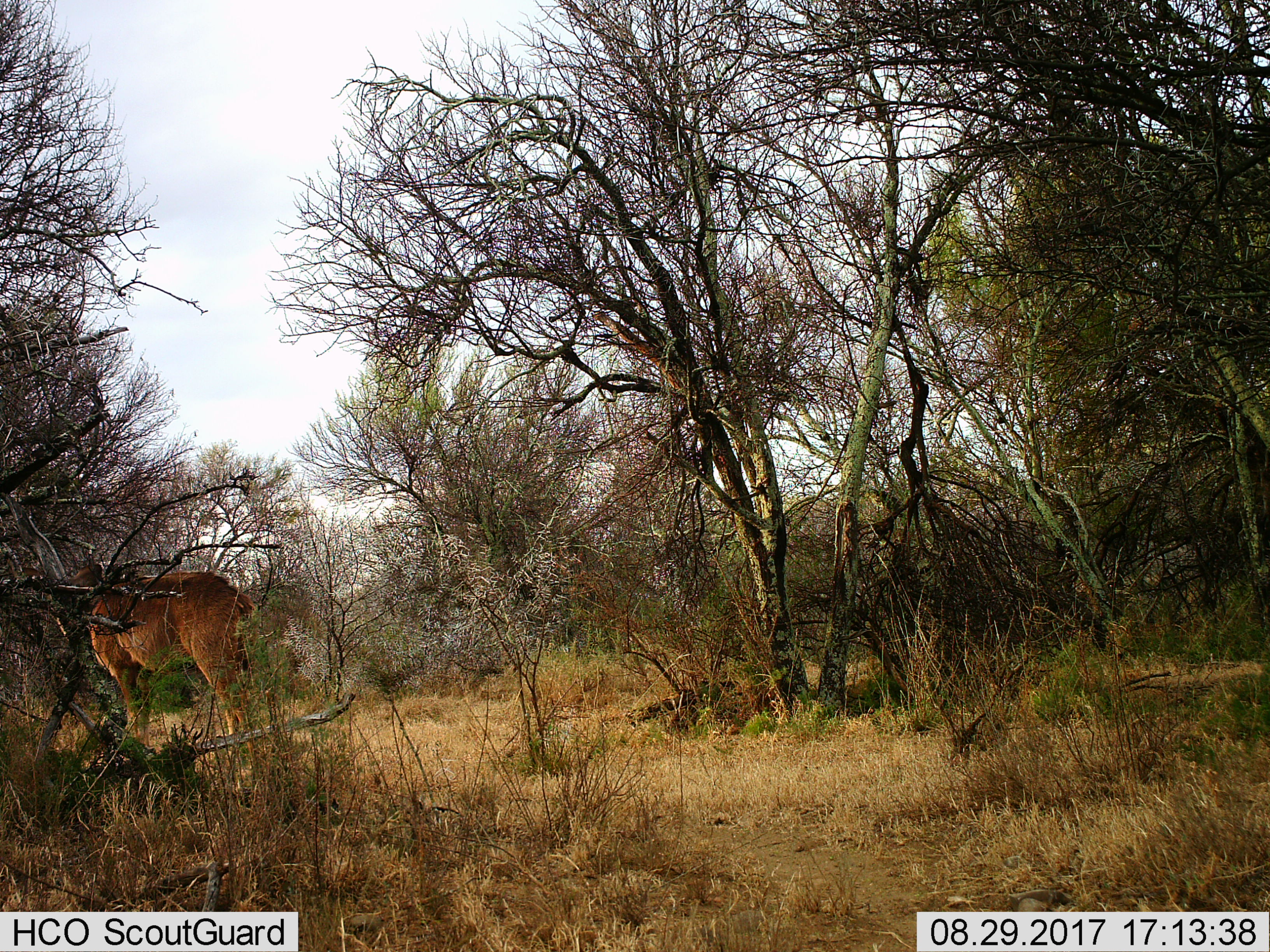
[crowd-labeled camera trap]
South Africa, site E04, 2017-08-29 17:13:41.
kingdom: Animalia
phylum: Chordata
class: Mammalia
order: Artiodactyla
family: Bovidae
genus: Alcelaphus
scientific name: Alcelaphus buselaphus caama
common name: red hartebeest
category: hartebeestred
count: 1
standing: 80%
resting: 0%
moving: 20%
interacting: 0%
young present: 0%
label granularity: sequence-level